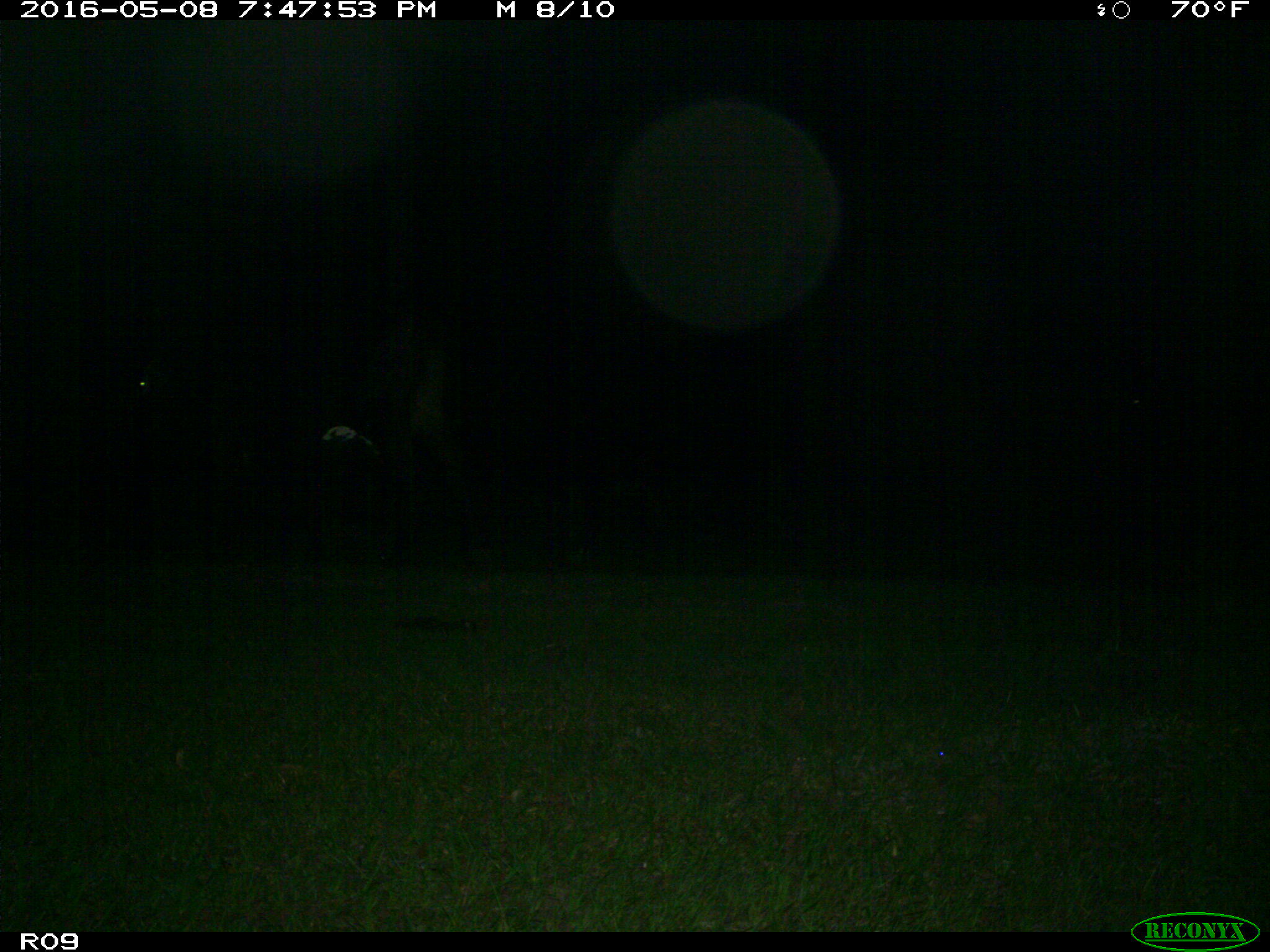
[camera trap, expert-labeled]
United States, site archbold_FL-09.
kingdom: Animalia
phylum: Chordata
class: Mammalia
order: Artiodactyla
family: Bovidae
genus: Bos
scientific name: Bos taurus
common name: domestic cow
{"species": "Bos taurus (domestic cow)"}